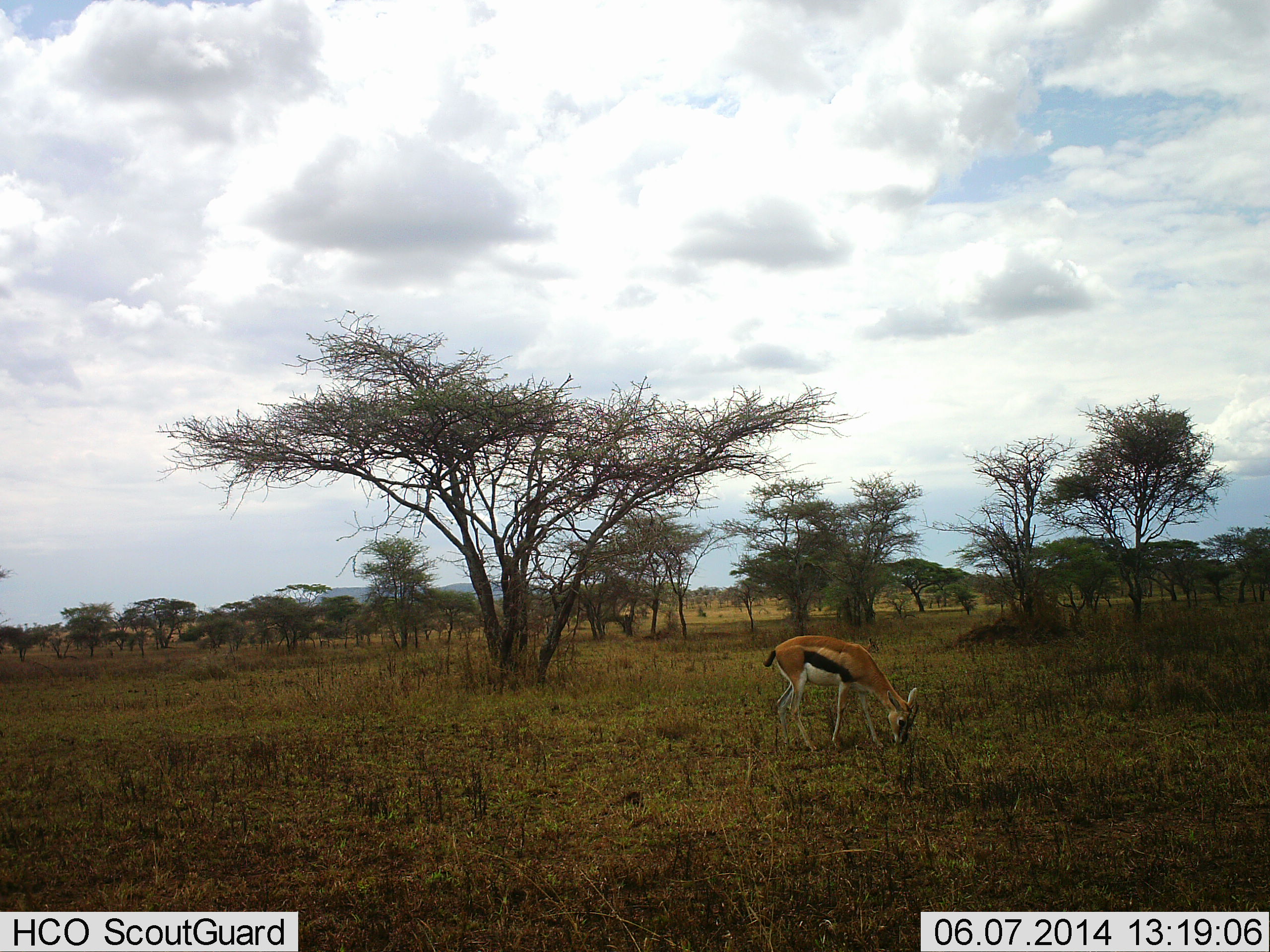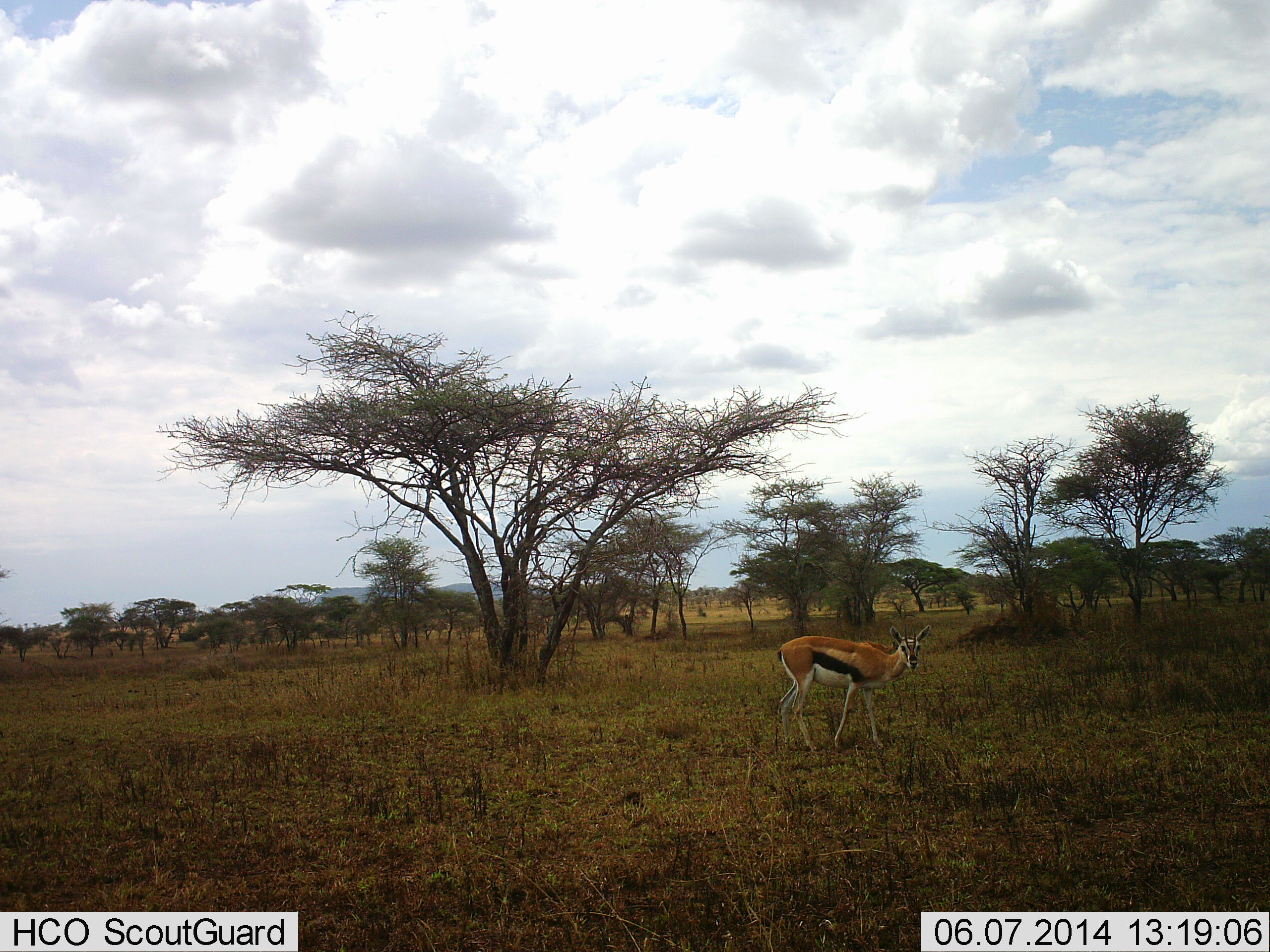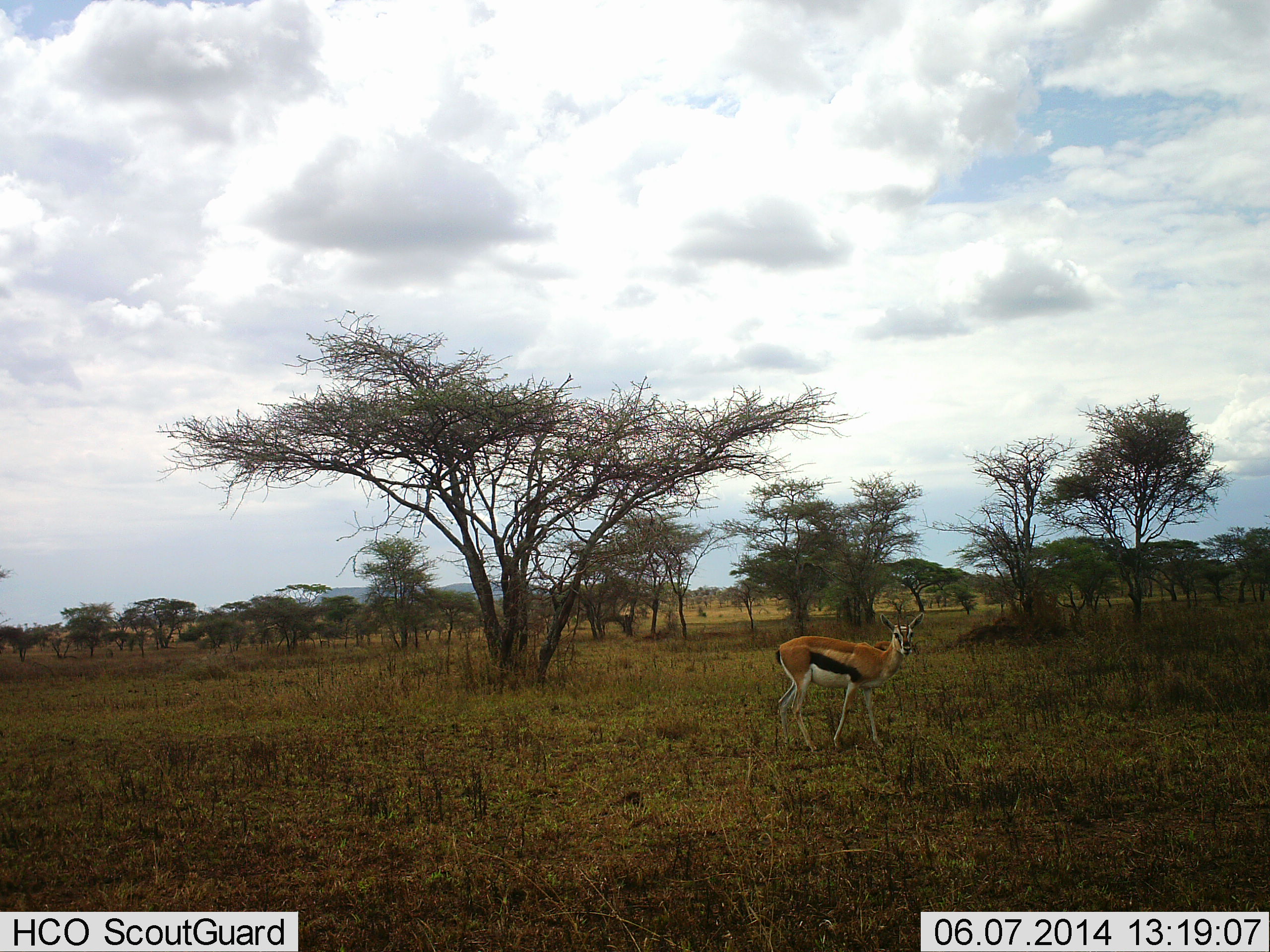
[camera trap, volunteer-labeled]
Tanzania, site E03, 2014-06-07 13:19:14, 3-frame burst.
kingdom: Animalia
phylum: Chordata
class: Mammalia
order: Artiodactyla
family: Bovidae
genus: Eudorcas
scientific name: Eudorcas thomsonii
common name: thomson's gazelle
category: gazellethomsons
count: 1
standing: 50%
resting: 0%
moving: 10%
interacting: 0%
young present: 0%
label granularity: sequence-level